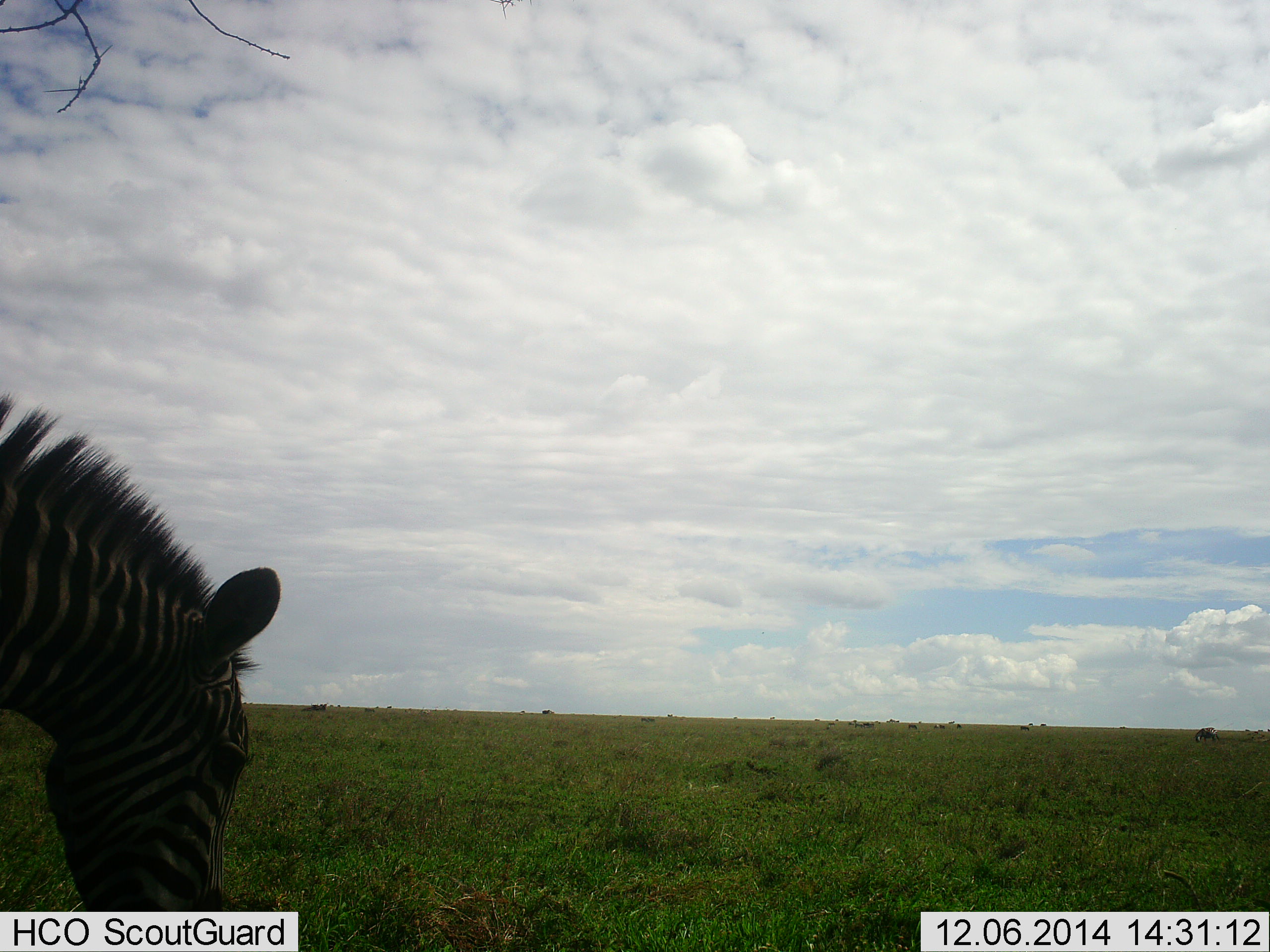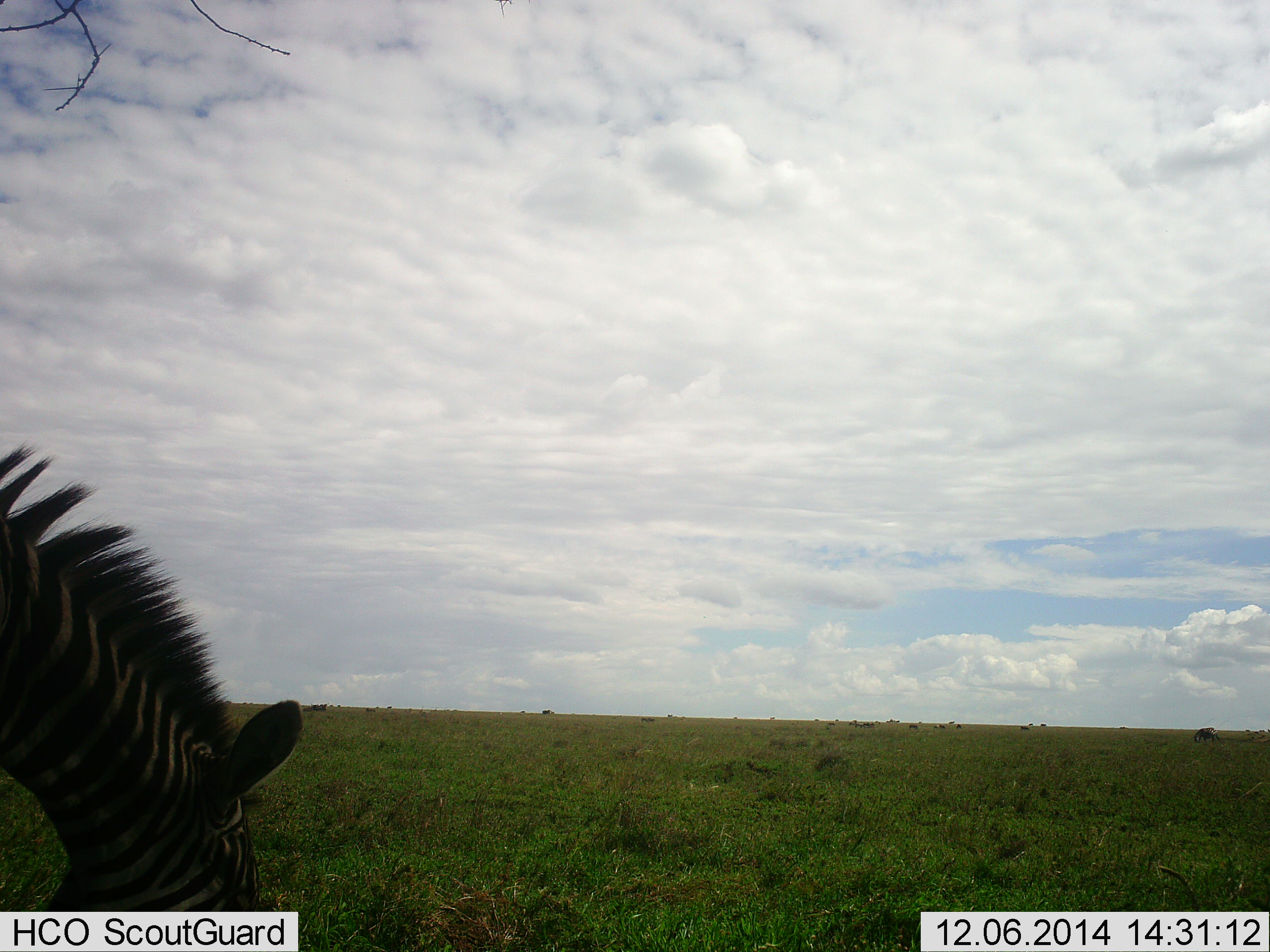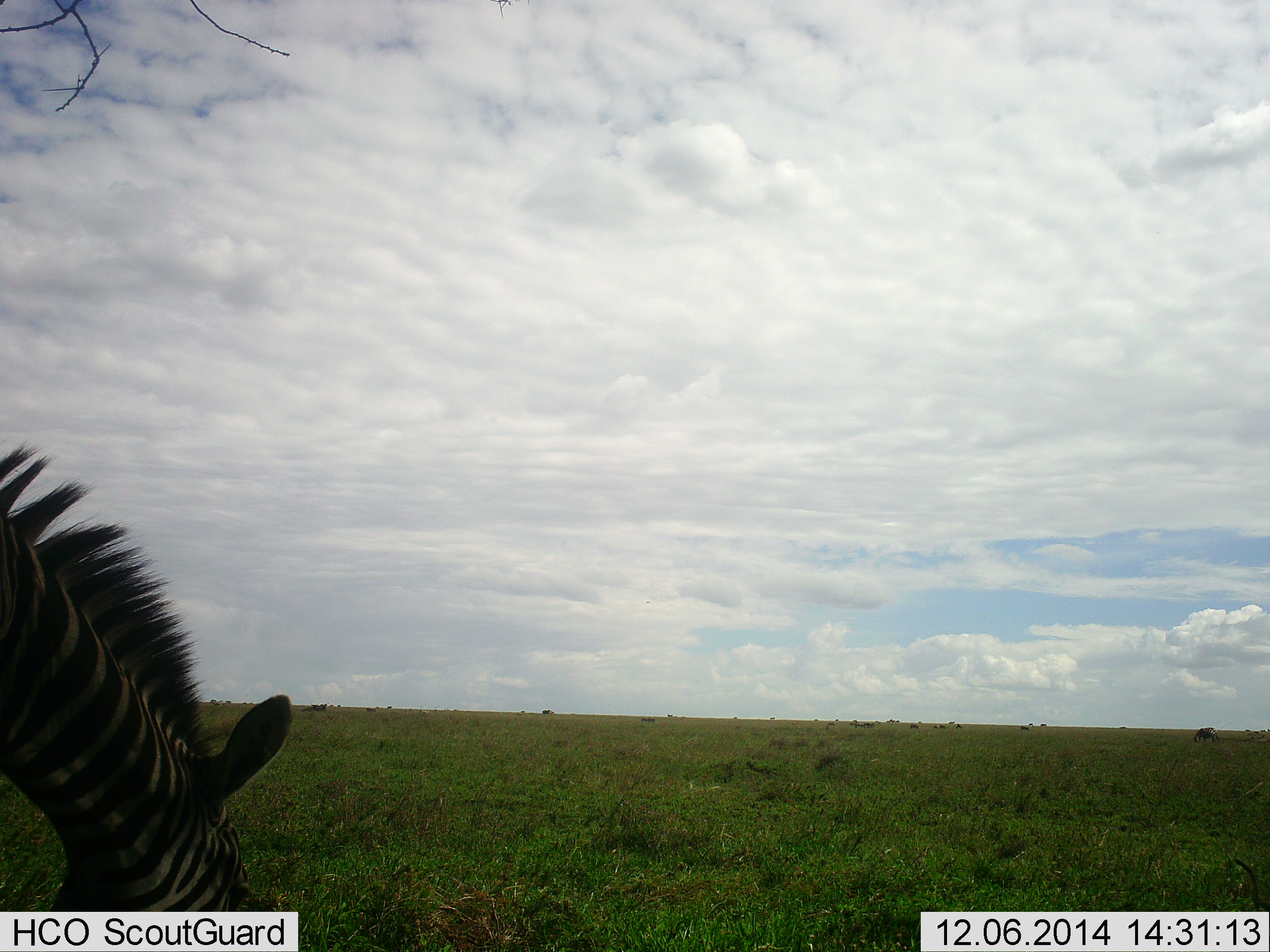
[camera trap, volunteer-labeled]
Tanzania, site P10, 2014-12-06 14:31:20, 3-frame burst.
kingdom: Animalia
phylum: Chordata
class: Mammalia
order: Perissodactyla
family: Equidae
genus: Equus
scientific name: Equus quagga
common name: plains zebra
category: zebra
Zebra (plains zebra) (Equus quagga), count 1. Behavior (volunteer vote fractions): standing 0%, resting 0%, moving 0%, interacting 0%. Young present (vote fraction): 0%. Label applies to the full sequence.